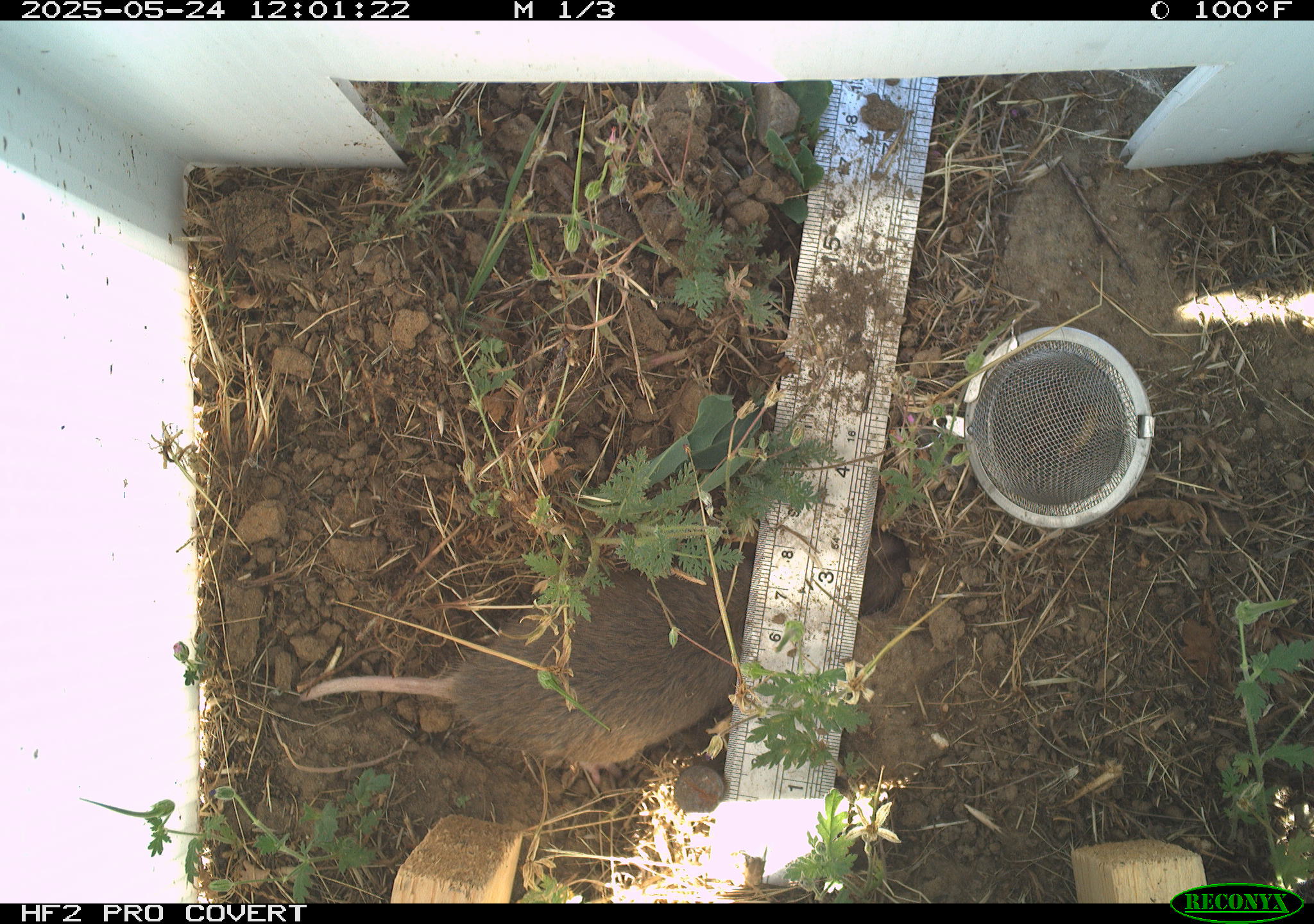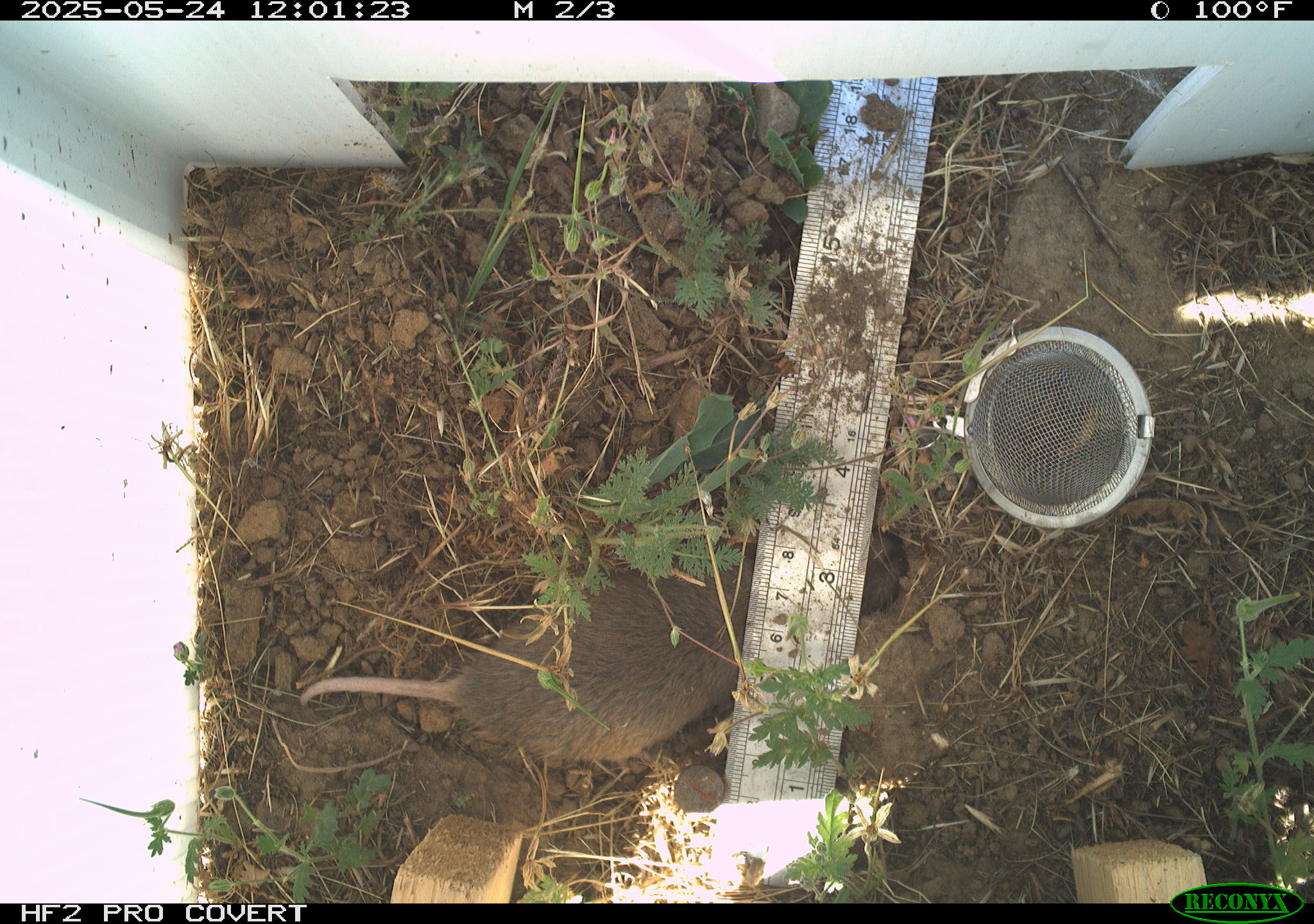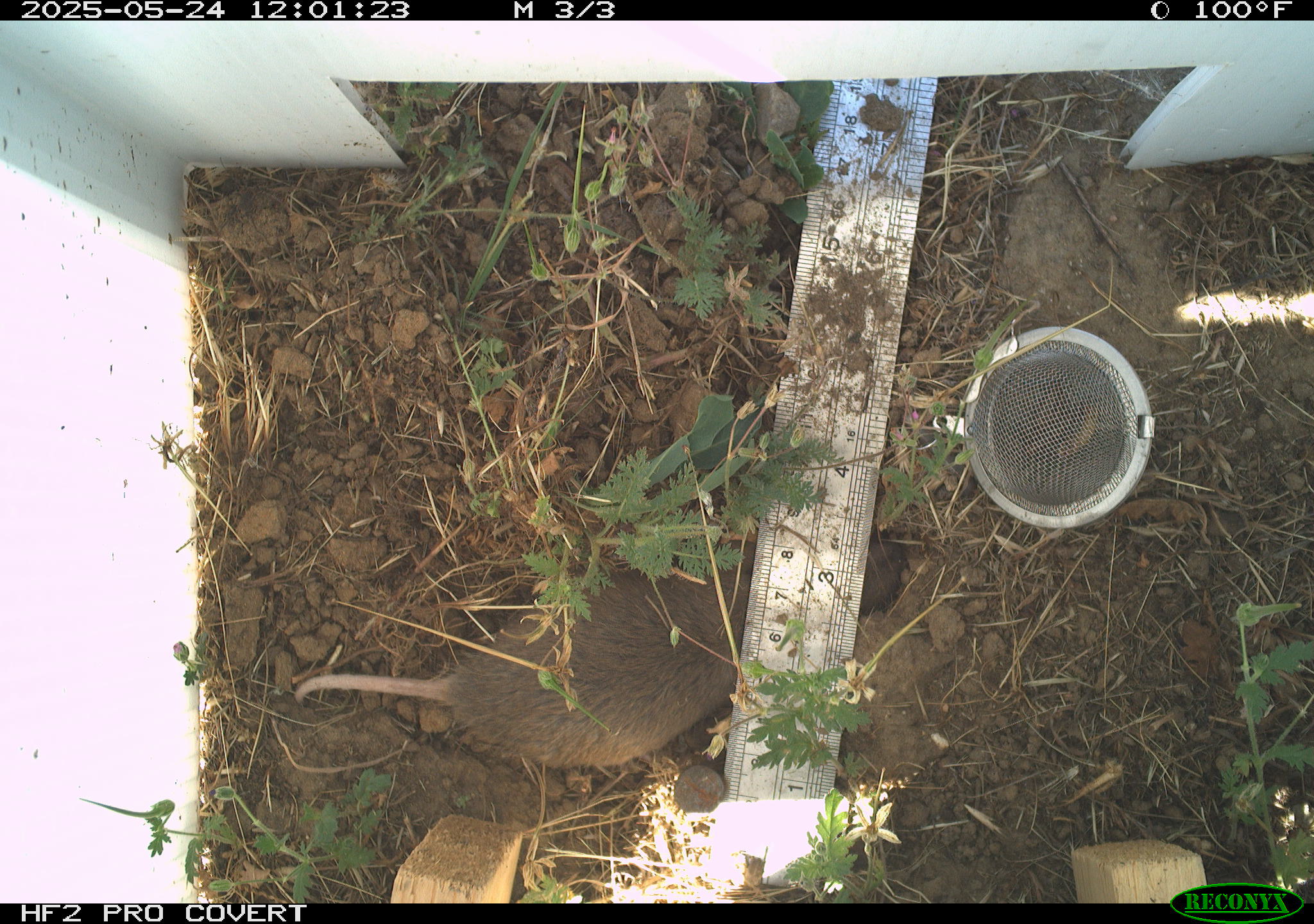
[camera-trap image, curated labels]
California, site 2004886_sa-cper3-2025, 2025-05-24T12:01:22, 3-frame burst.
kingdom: Animalia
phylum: Chordata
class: Mammalia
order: Rodentia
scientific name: Rodentia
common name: rodent